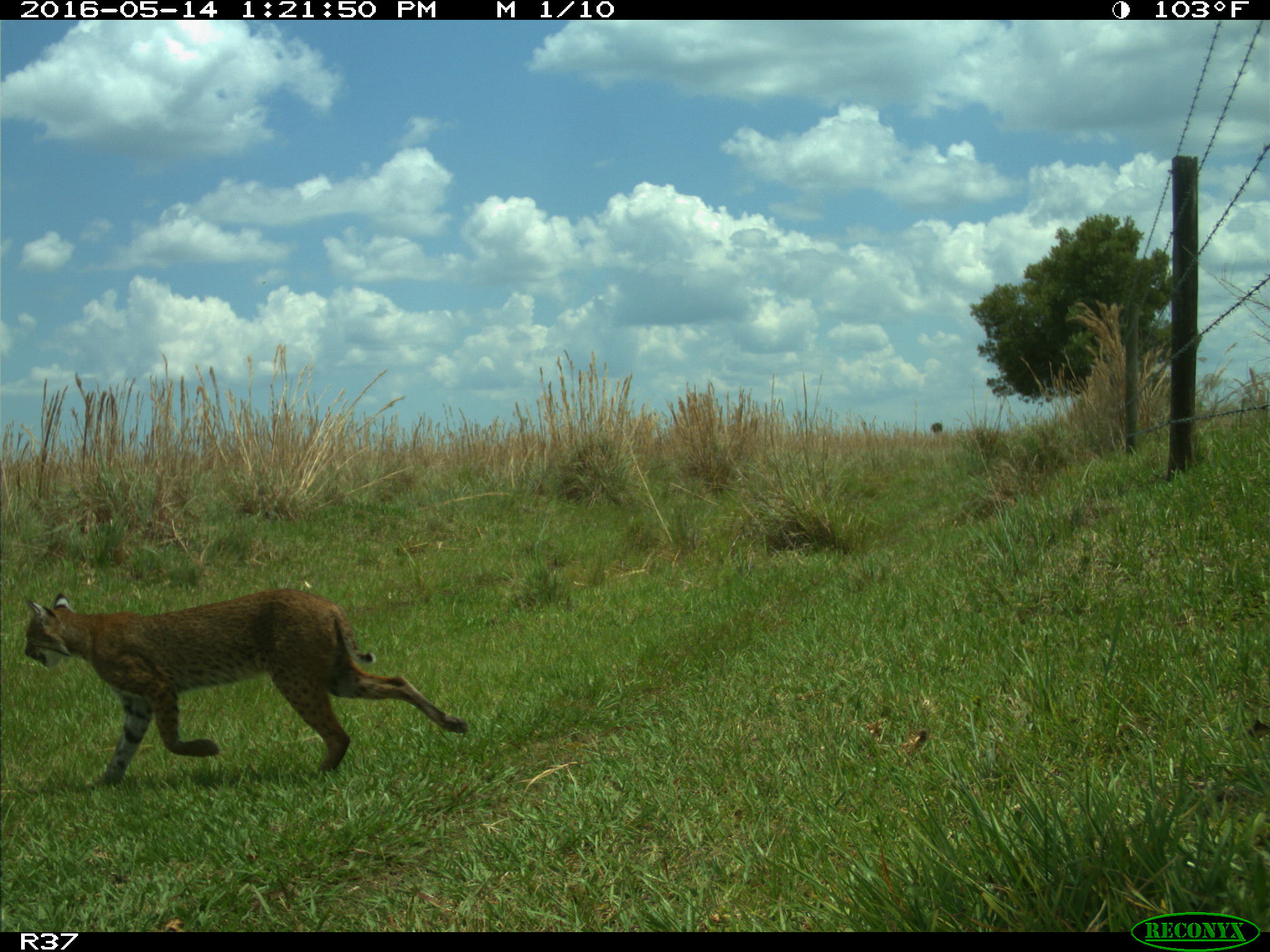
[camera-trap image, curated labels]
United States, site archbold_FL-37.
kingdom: Animalia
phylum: Chordata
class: Mammalia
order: Carnivora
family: Felidae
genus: Lynx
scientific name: Lynx rufus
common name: bobcat